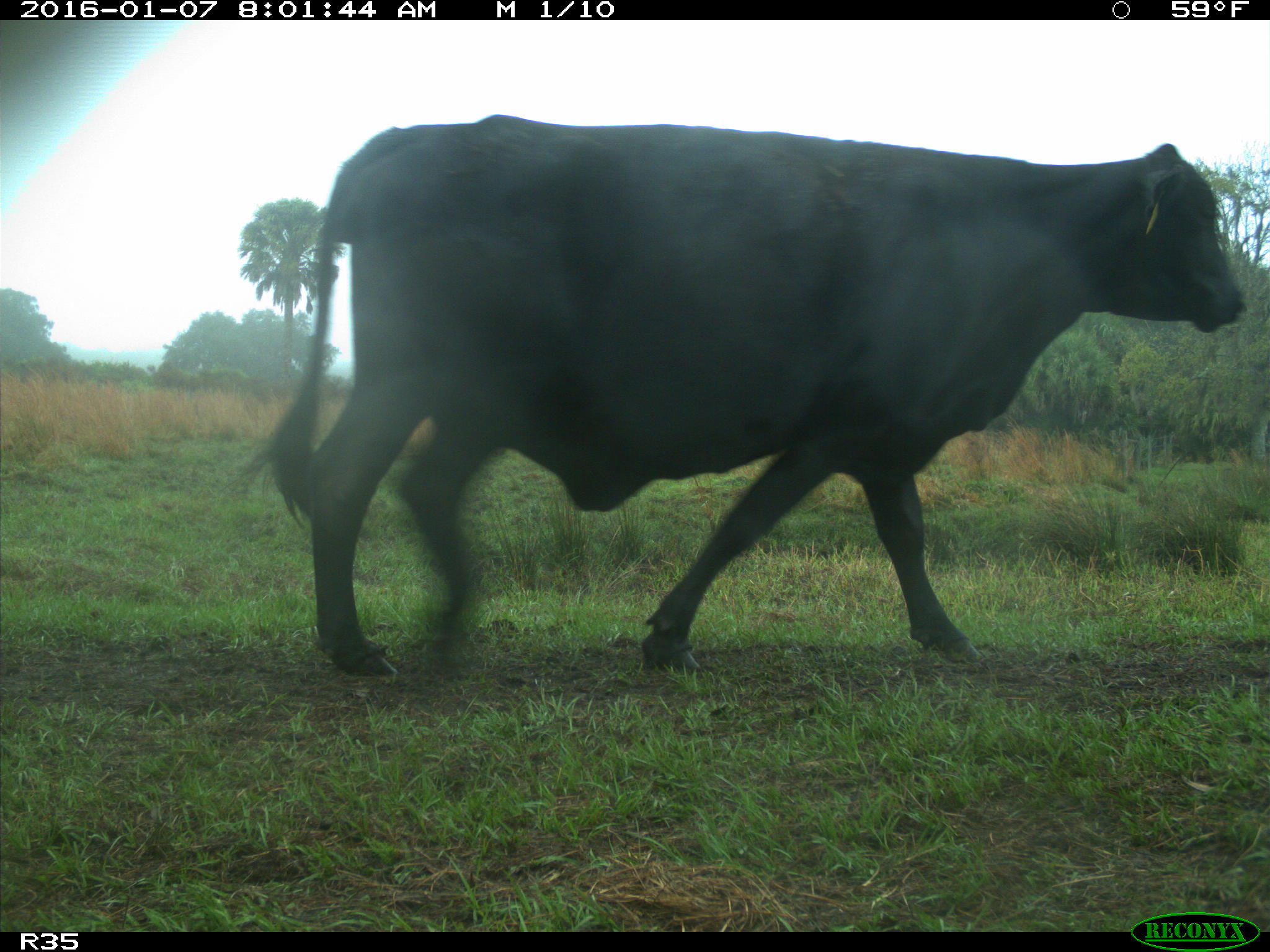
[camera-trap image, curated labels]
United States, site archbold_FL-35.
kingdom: Animalia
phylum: Chordata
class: Mammalia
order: Artiodactyla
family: Bovidae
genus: Bos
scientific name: Bos taurus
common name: domestic cow